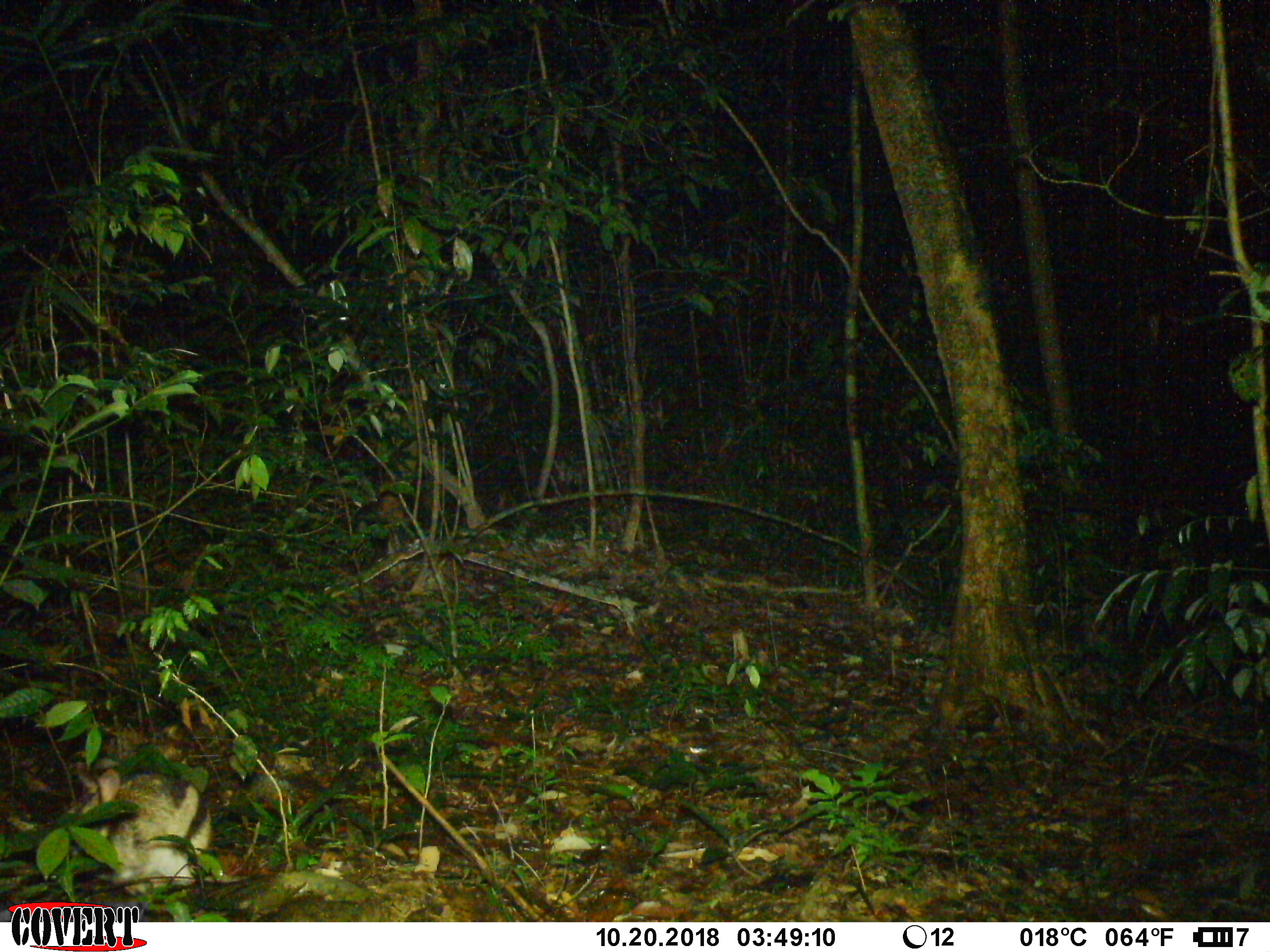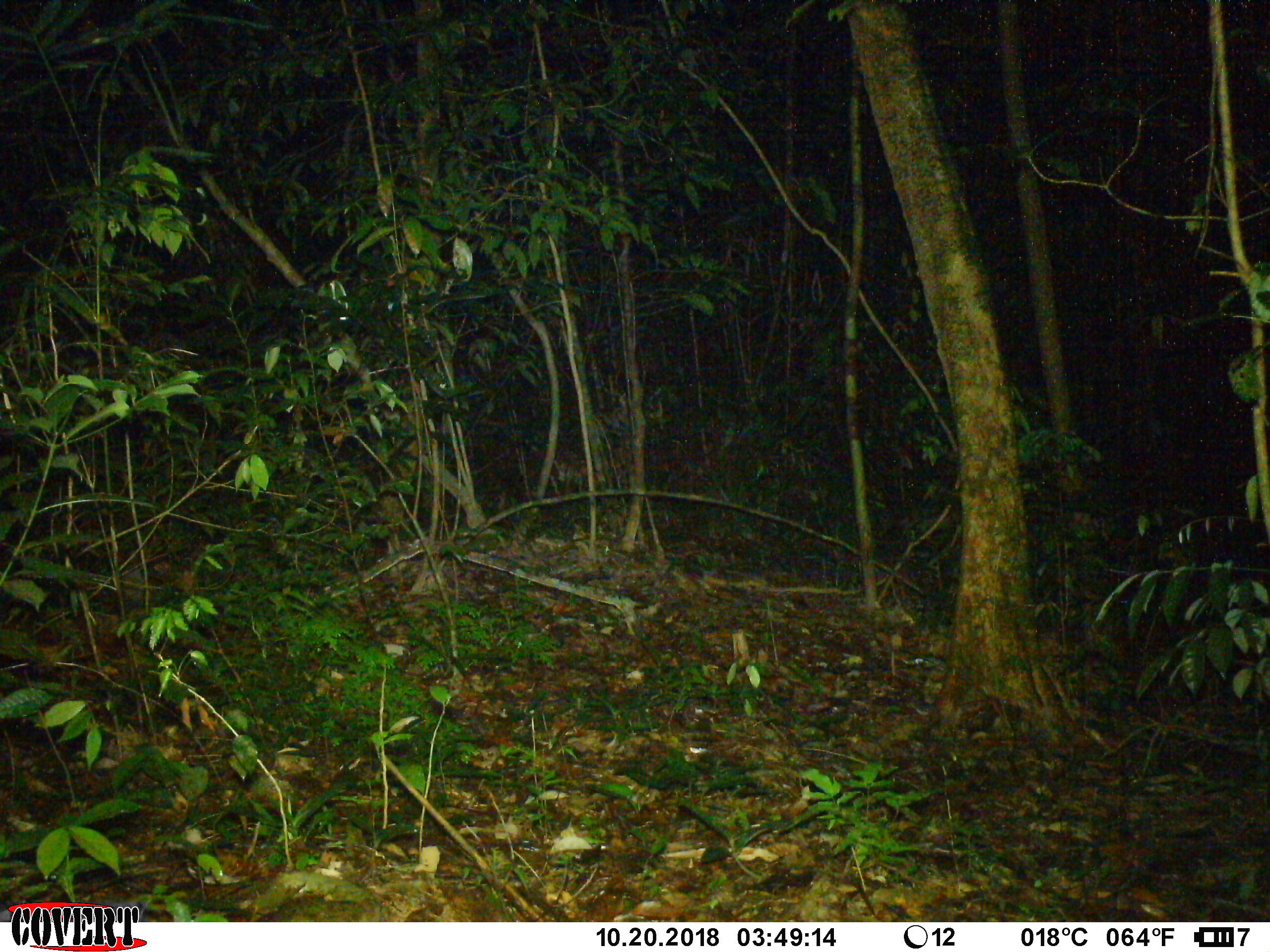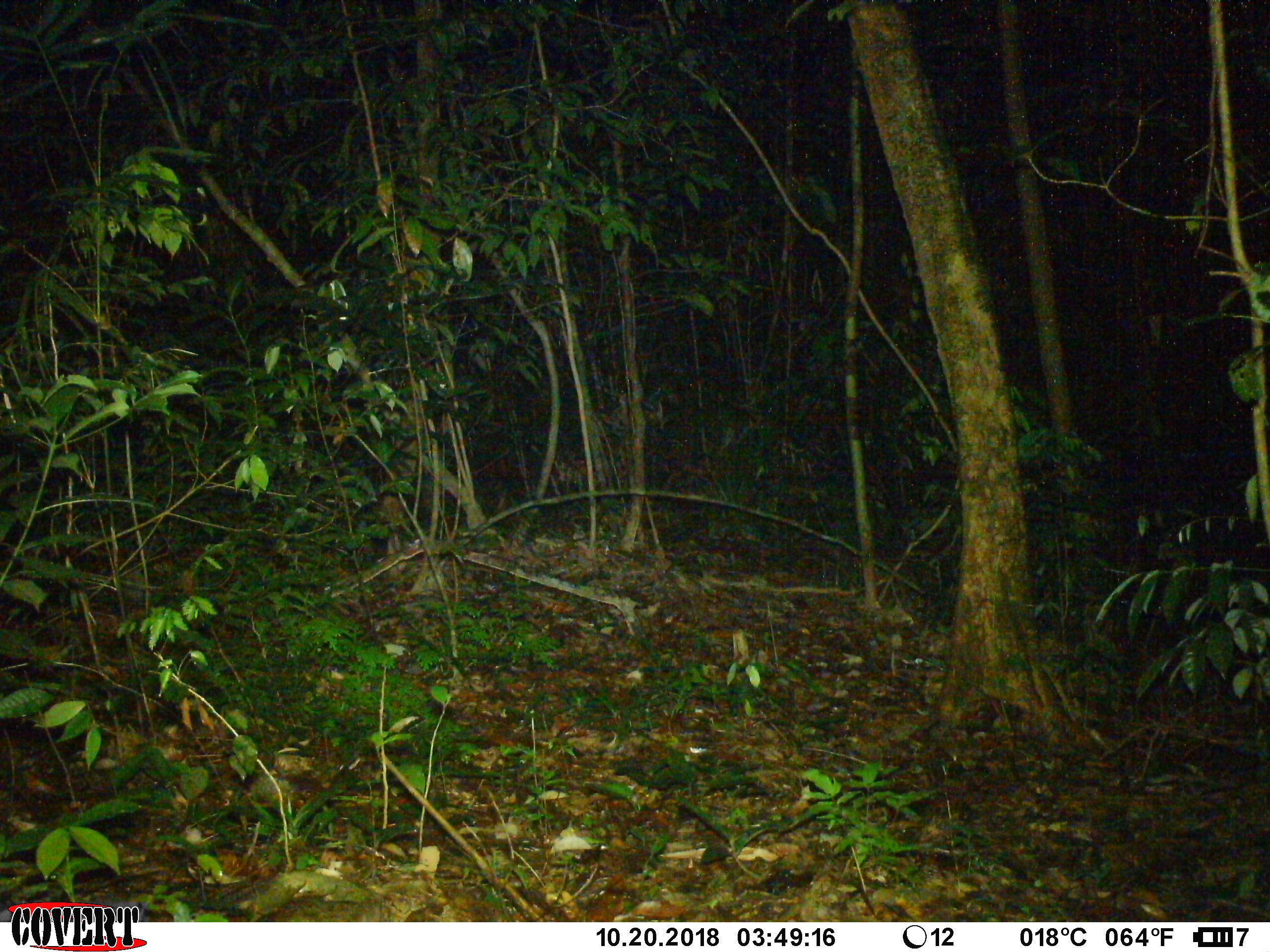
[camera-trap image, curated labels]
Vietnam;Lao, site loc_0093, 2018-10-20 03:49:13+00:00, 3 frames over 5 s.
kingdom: Animalia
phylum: Chordata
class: Mammalia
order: Lagomorpha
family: Leporidae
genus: Nesolagus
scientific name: Nesolagus timminsi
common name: annamite striped rabbit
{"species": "annamite striped rabbit (Nesolagus timminsi)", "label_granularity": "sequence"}